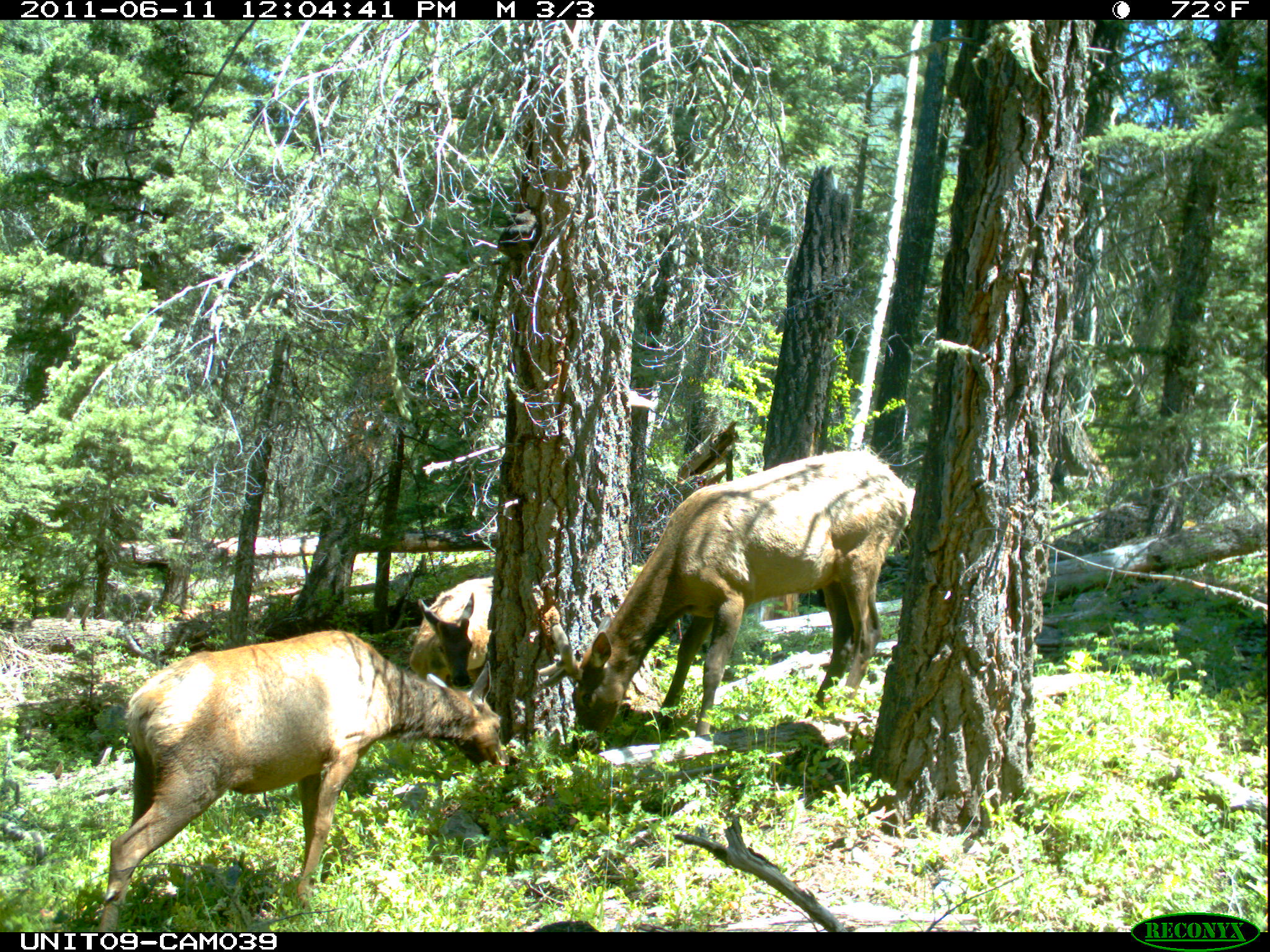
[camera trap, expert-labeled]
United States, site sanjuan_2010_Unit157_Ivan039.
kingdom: Animalia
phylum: Chordata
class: Mammalia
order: Artiodactyla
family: Cervidae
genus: Cervus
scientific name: Cervus elaphus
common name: red deer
Cervus elaphus (red deer).